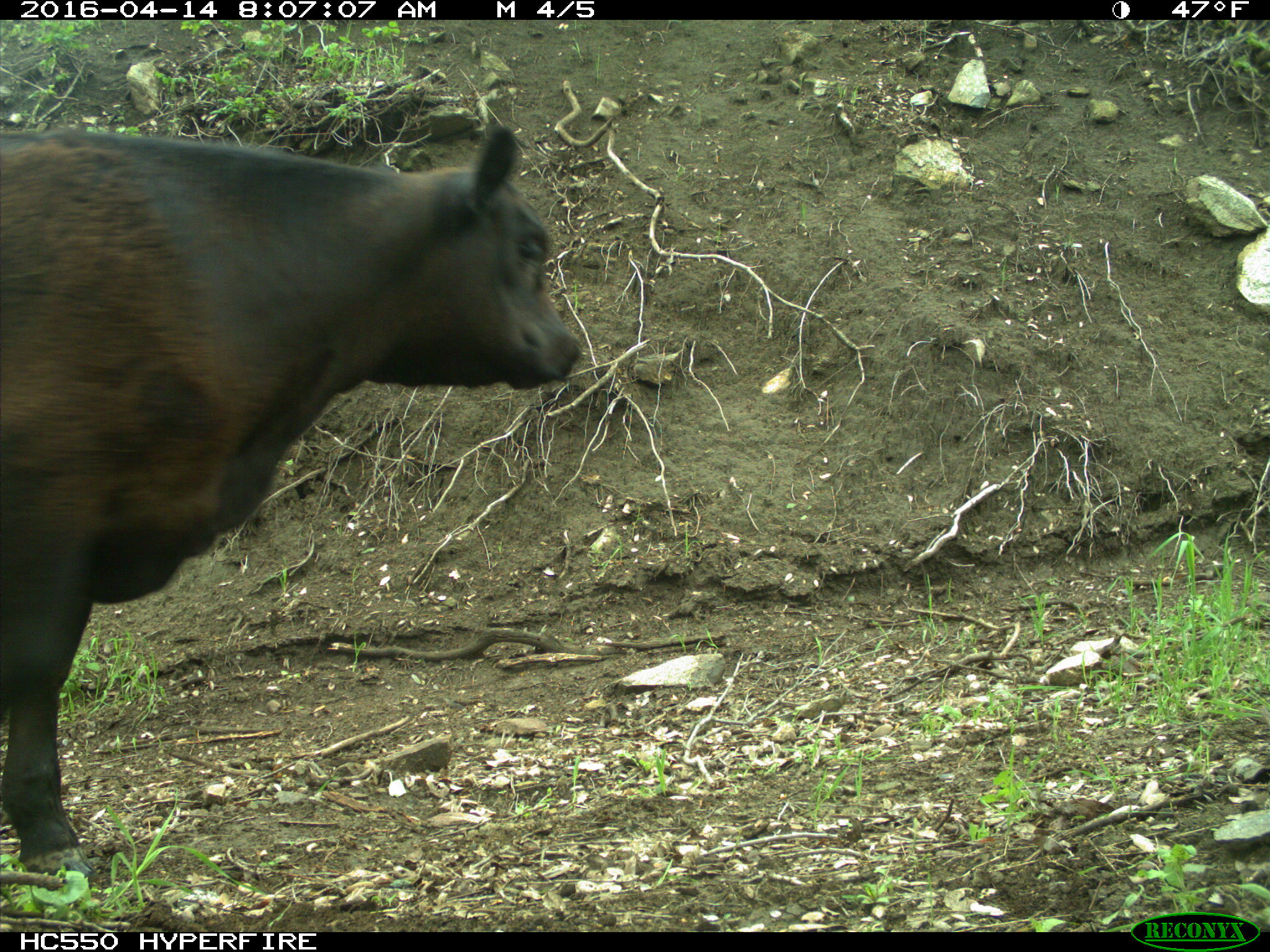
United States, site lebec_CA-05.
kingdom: Animalia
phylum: Chordata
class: Mammalia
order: Artiodactyla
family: Bovidae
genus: Bos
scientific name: Bos taurus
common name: domestic cow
Bos taurus (domestic cow).